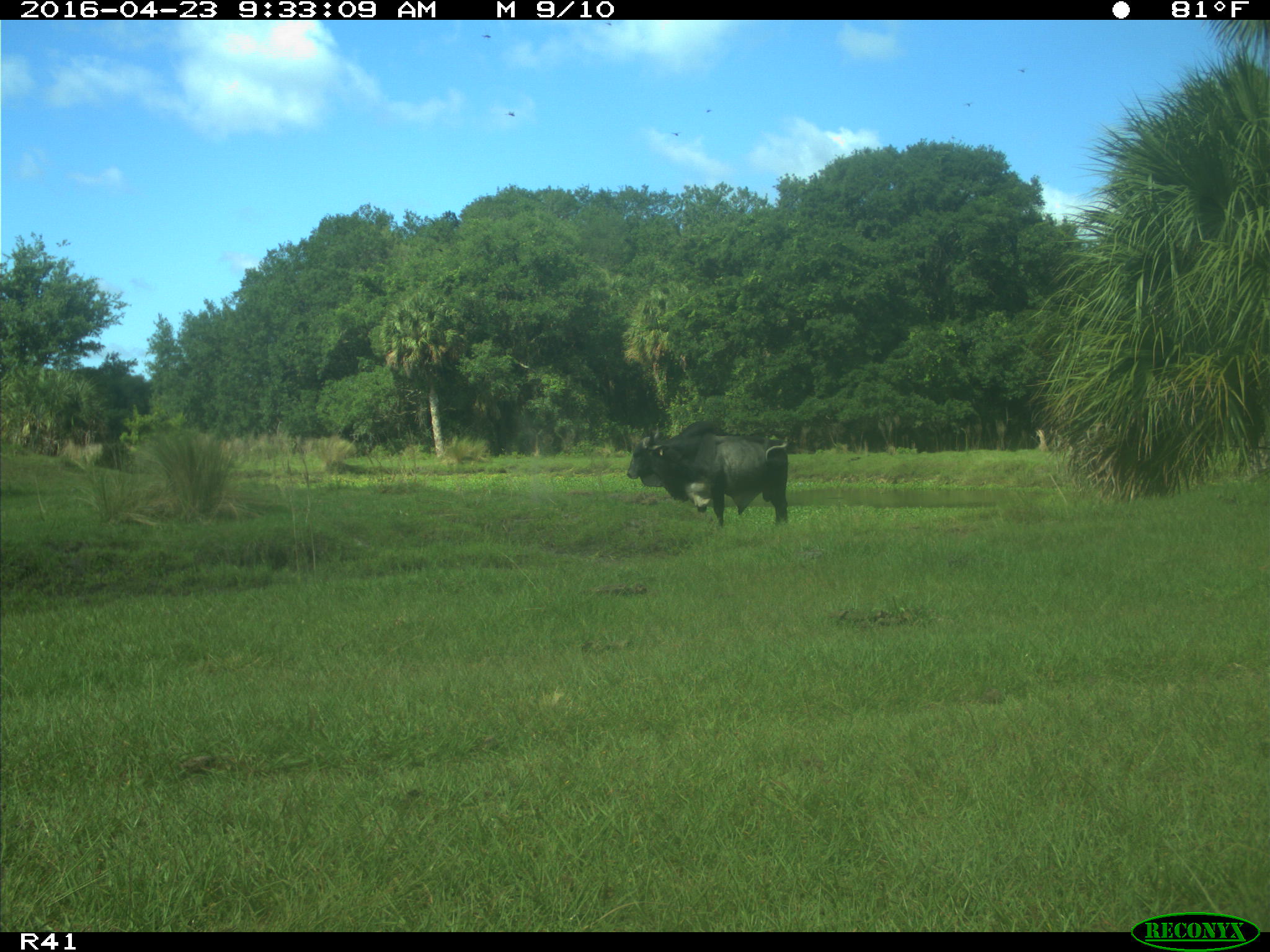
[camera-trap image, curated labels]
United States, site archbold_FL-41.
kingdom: Animalia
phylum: Chordata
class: Mammalia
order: Artiodactyla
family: Bovidae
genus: Bos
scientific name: Bos taurus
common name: domestic cow